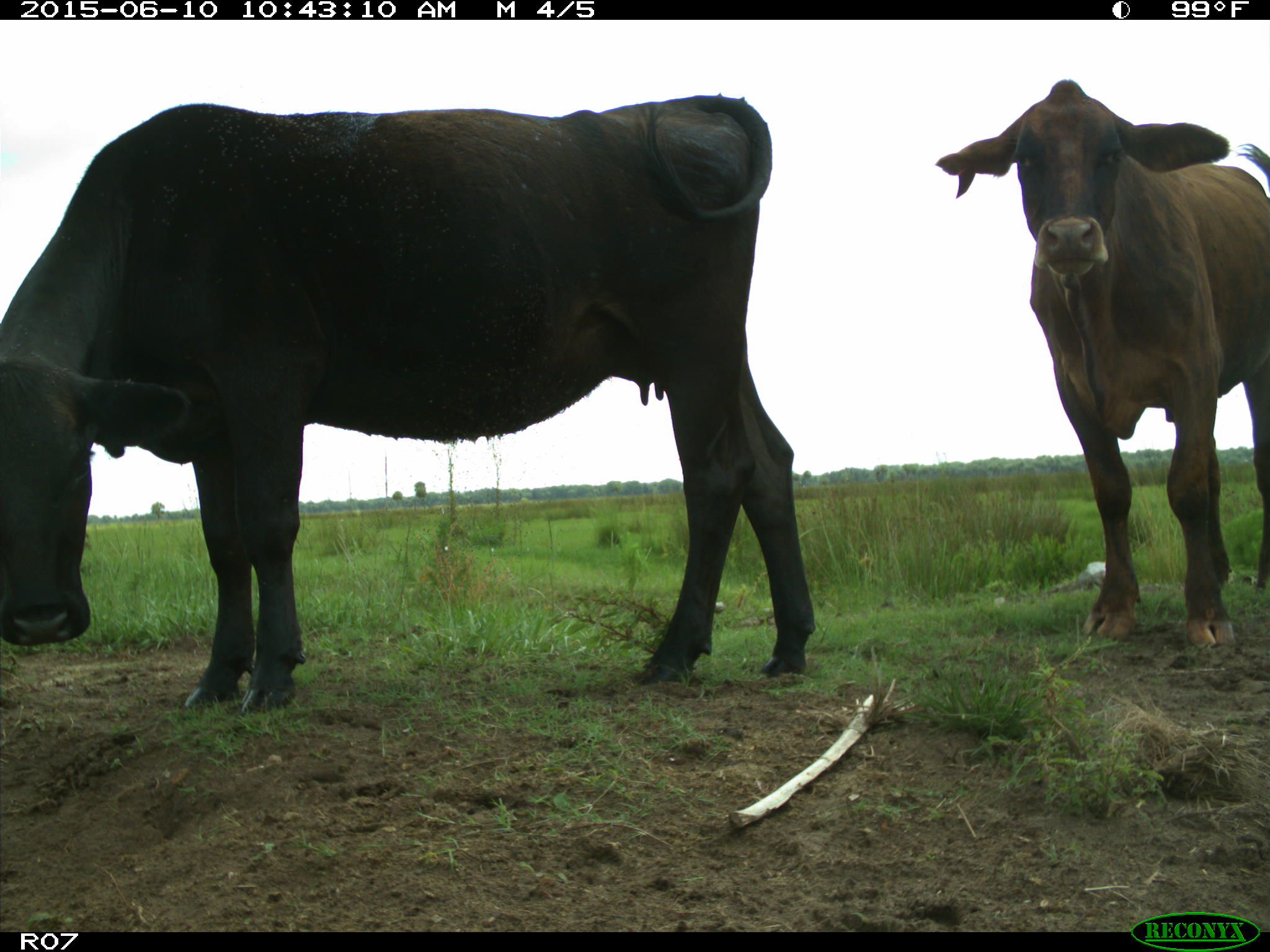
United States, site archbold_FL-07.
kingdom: Animalia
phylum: Chordata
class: Mammalia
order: Artiodactyla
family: Bovidae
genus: Bos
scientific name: Bos taurus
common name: domestic cow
Bos taurus (domestic cow).